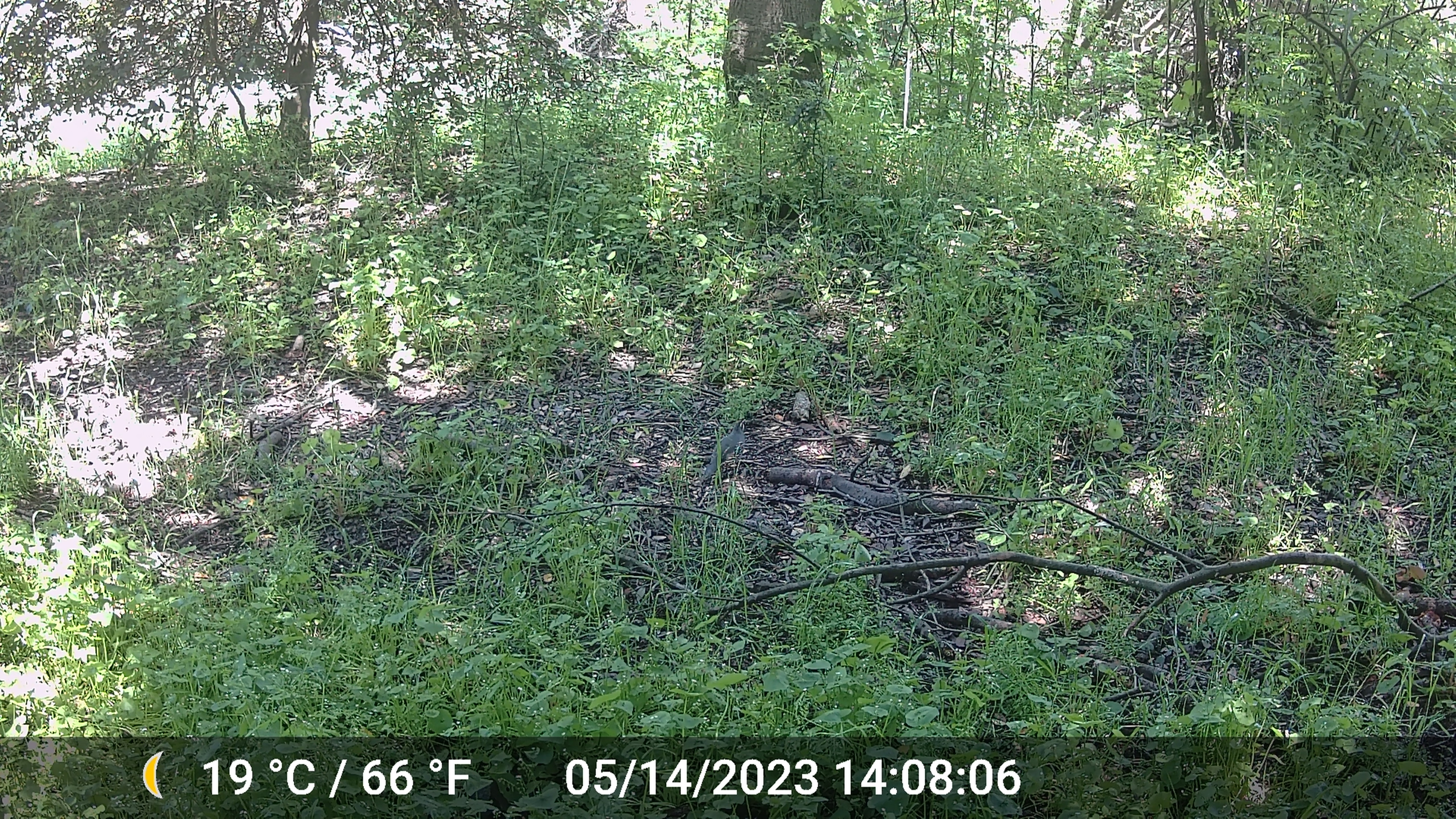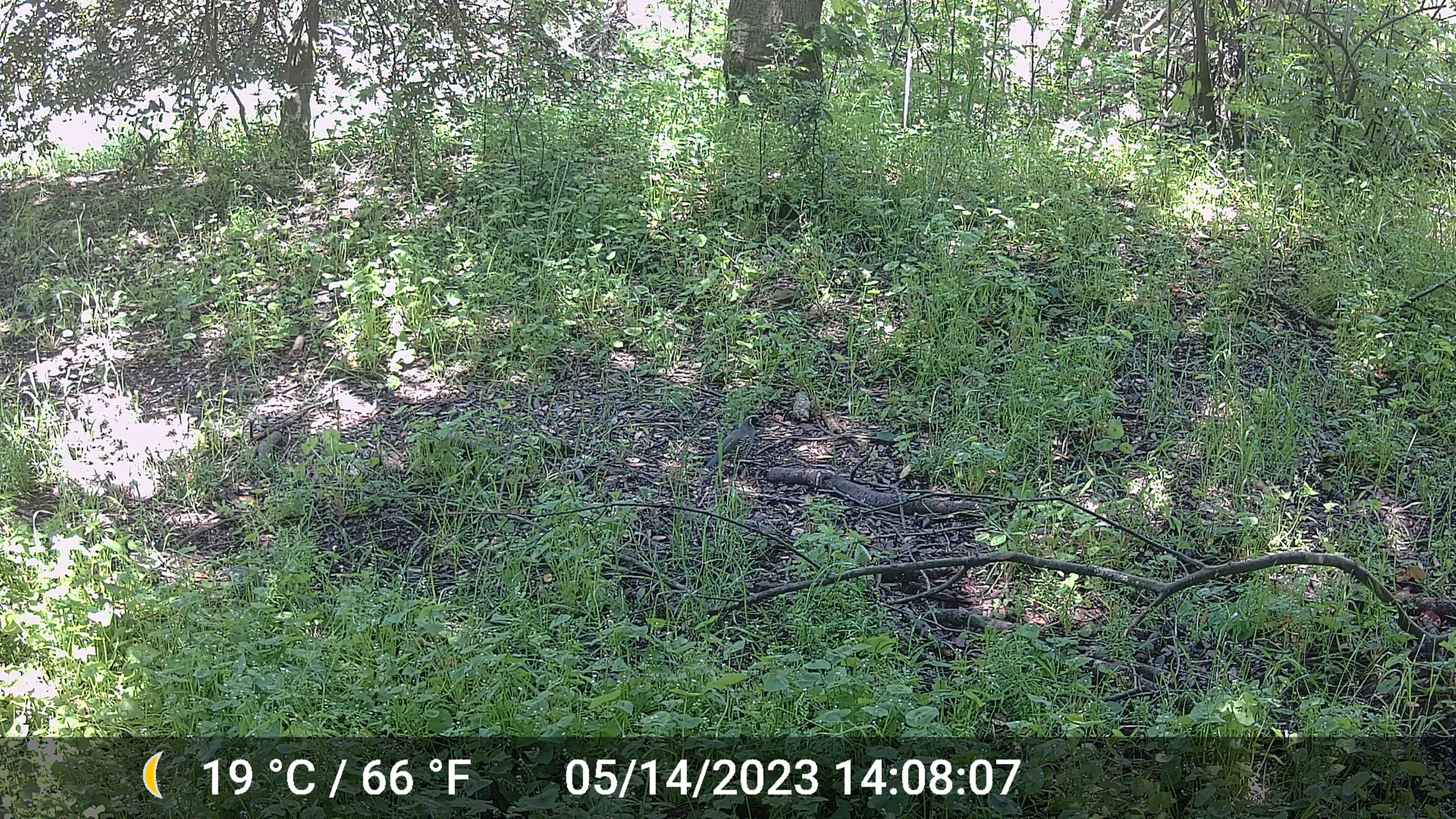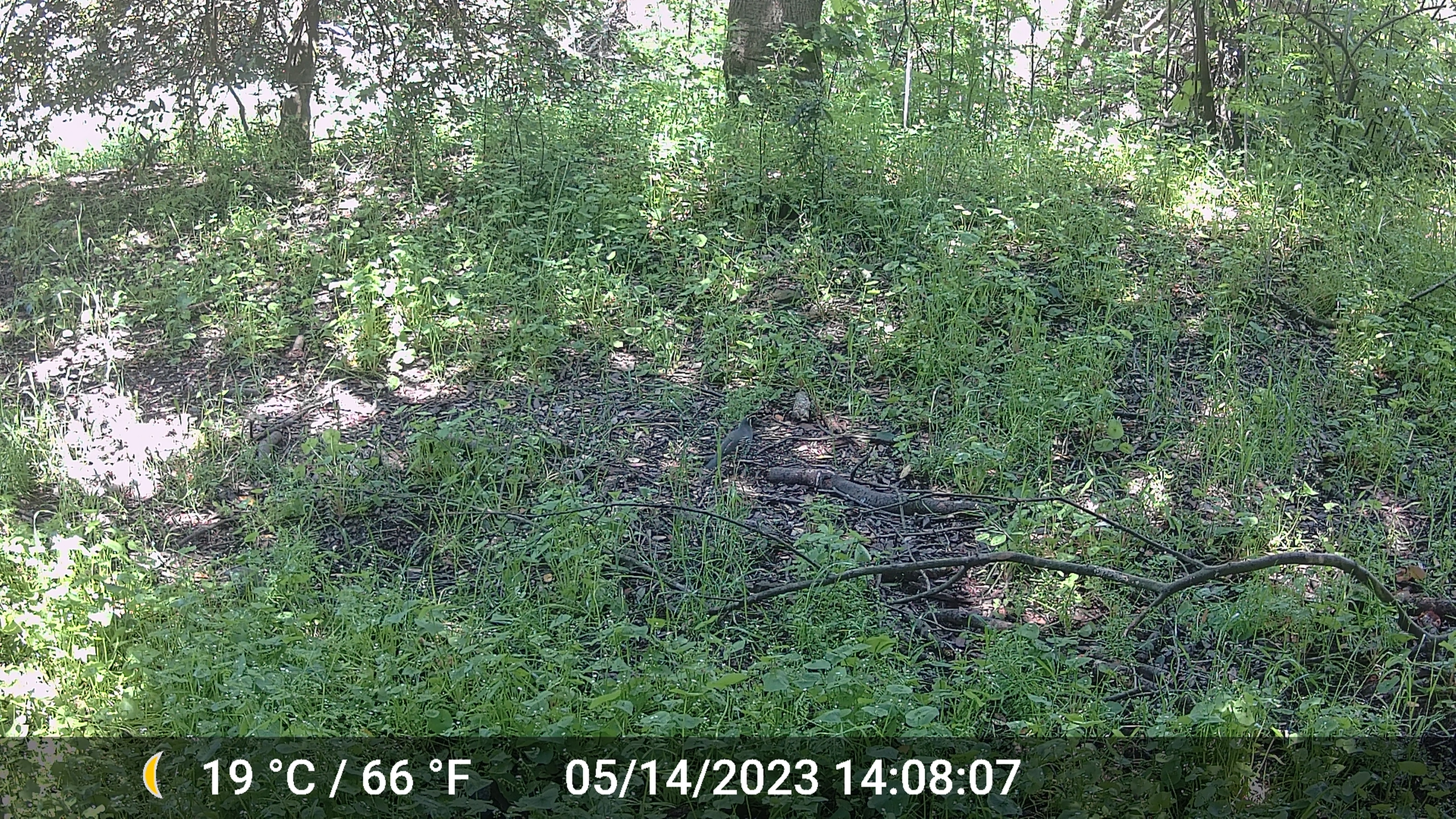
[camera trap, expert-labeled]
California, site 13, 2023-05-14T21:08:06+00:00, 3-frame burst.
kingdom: Animalia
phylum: Chordata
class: Aves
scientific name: Aves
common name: bird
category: unknown bird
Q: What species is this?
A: Unknown bird (bird) (Aves).